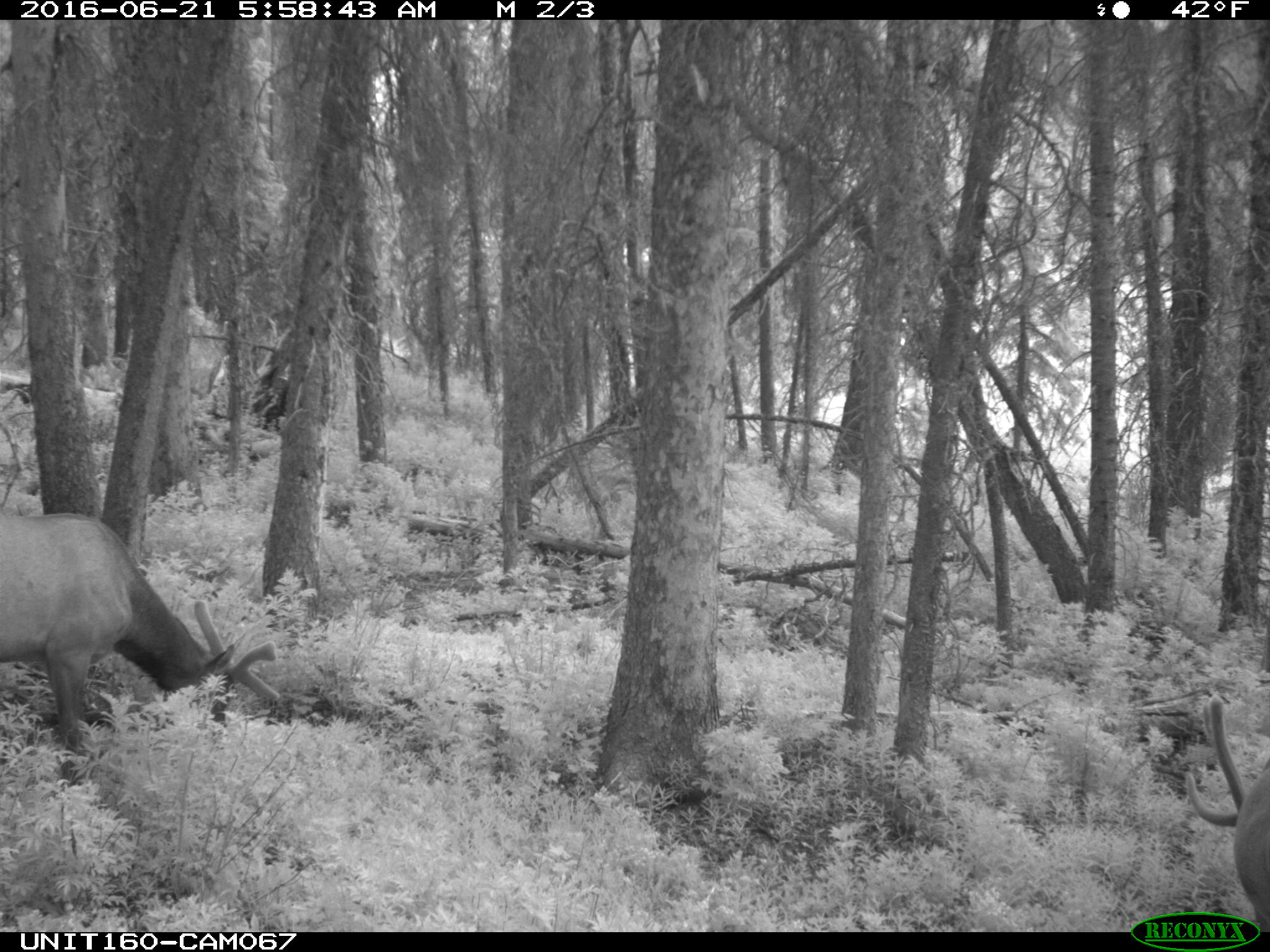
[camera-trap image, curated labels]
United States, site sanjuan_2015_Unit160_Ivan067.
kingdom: Animalia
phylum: Chordata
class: Mammalia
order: Artiodactyla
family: Cervidae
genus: Cervus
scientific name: Cervus elaphus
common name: red deer